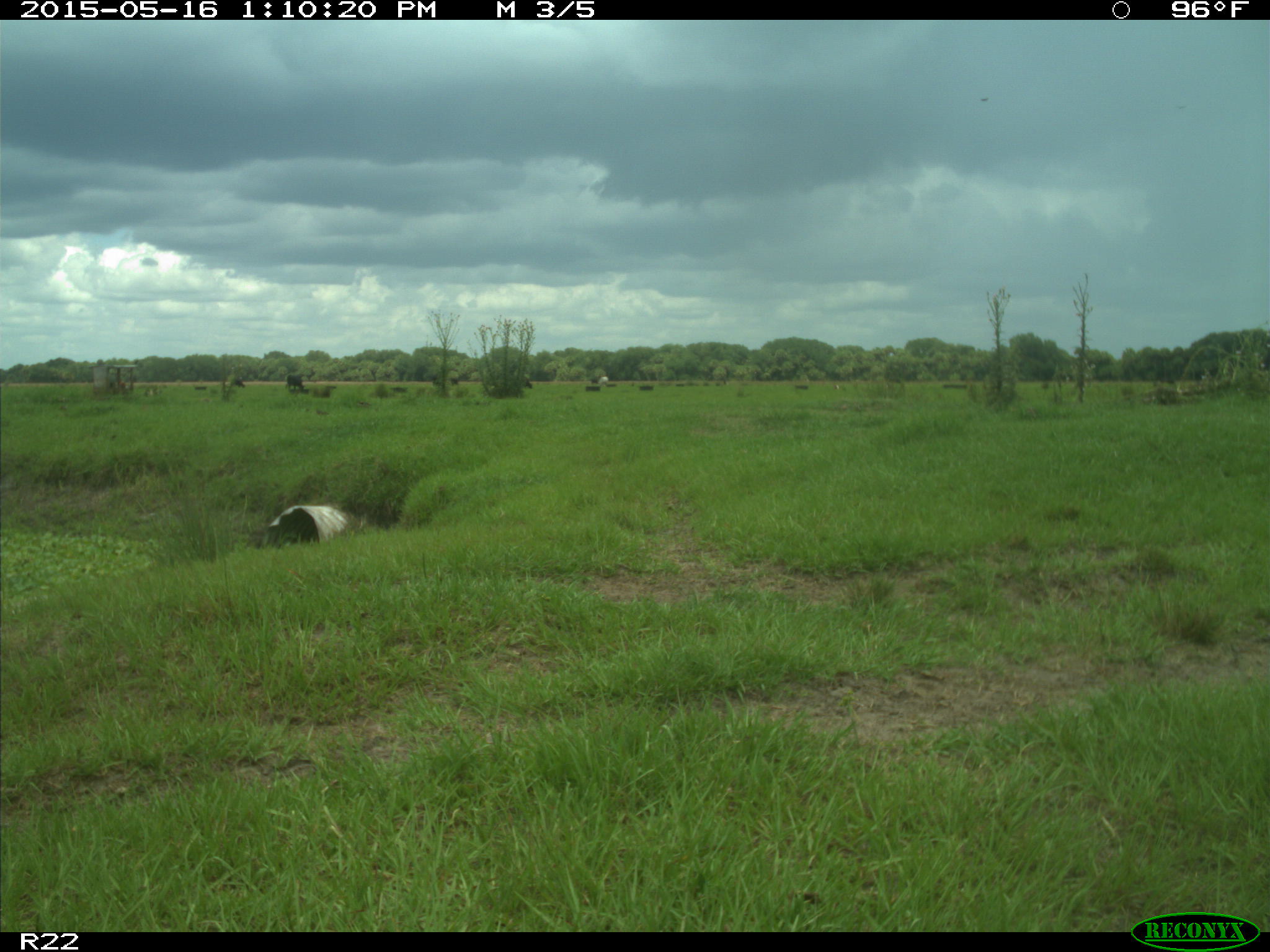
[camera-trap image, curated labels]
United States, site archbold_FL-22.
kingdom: Animalia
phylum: Chordata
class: Mammalia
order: Artiodactyla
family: Bovidae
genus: Bos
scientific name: Bos taurus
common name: domestic cow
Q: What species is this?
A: Bos taurus (domestic cow).